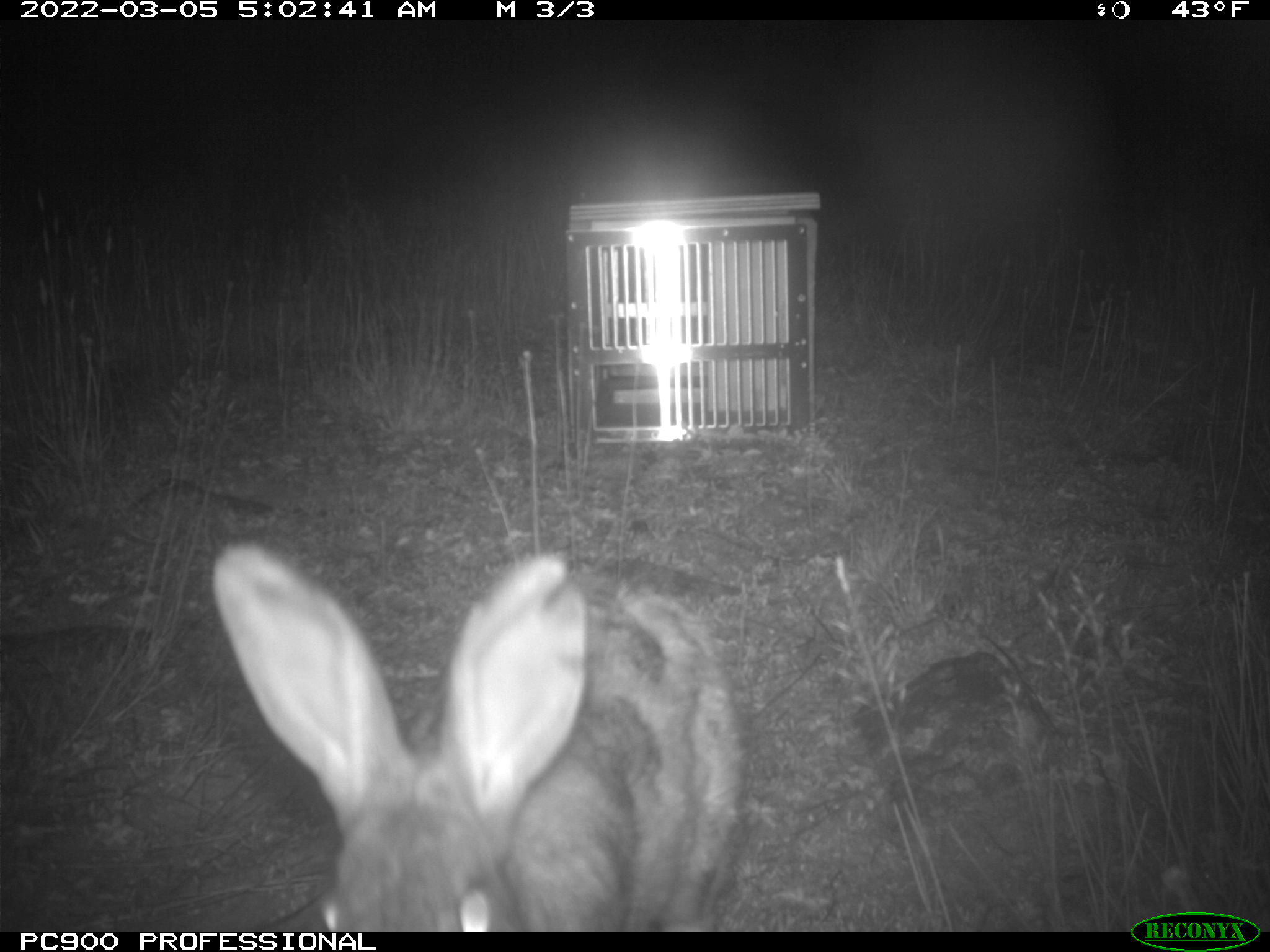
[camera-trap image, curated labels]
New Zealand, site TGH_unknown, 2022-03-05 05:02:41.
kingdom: Animalia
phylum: Chordata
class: Mammalia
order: Lagomorpha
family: Leporidae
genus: Oryctolagus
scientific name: Oryctolagus cuniculus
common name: european rabbit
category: rabbit